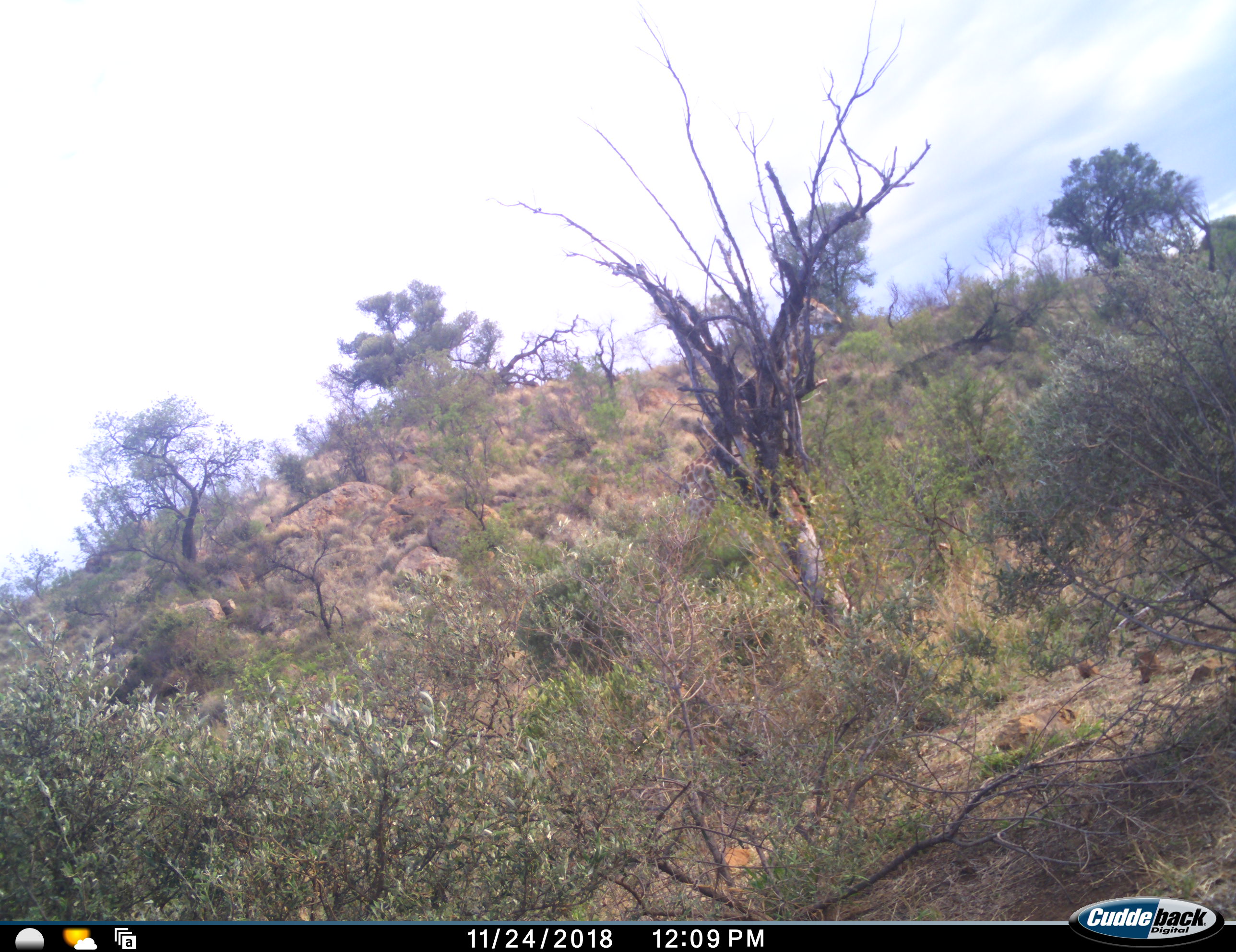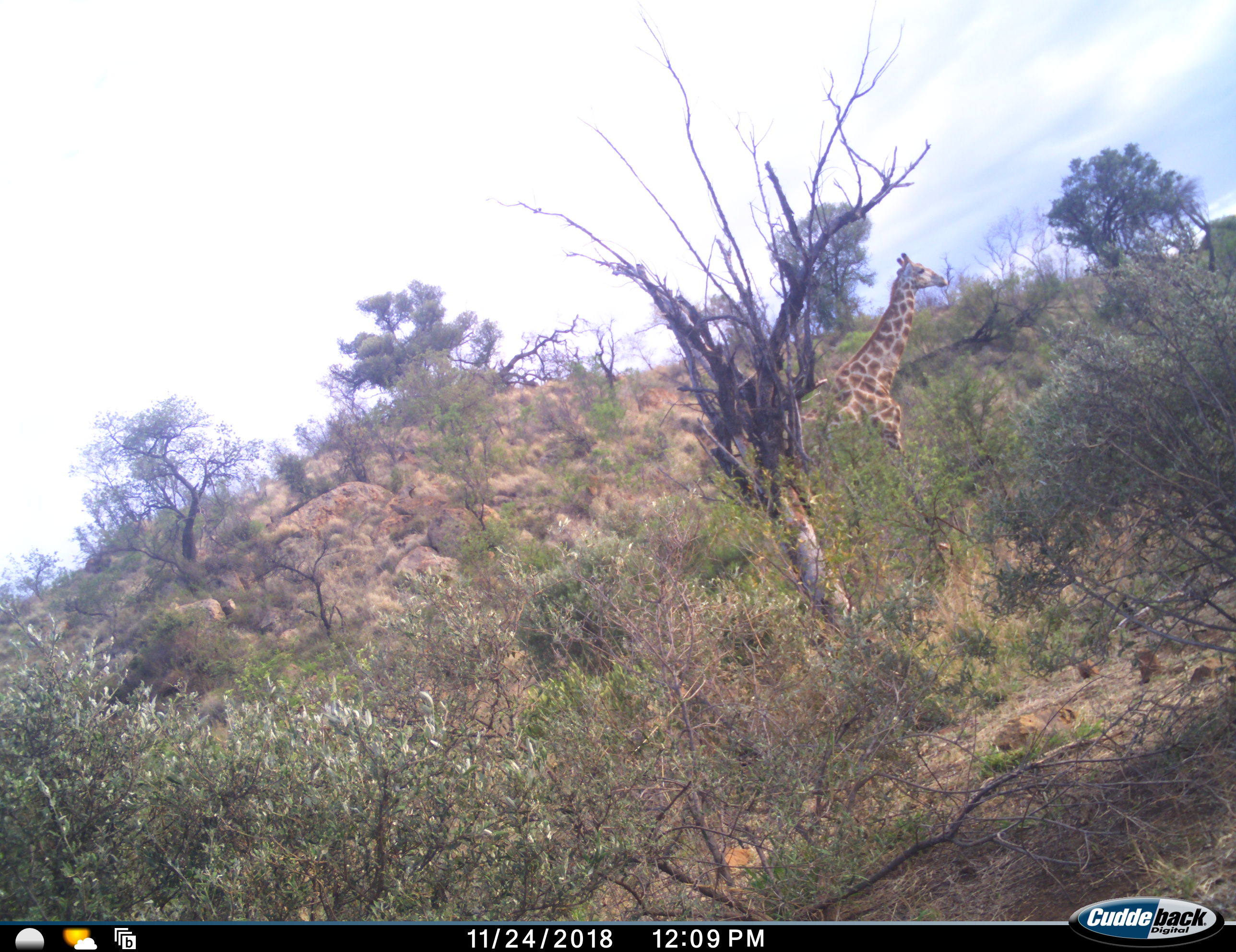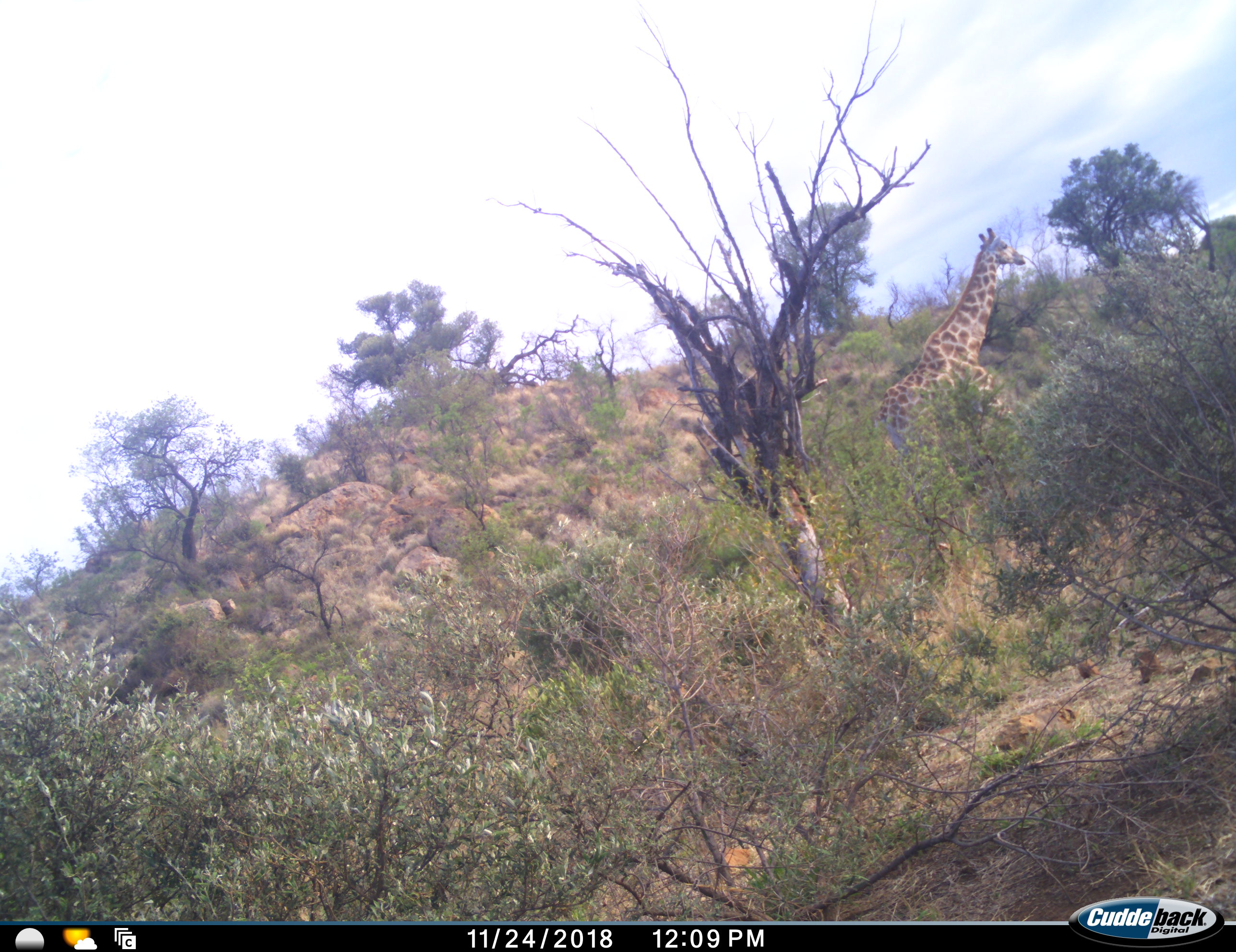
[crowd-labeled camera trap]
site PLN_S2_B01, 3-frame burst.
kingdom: Animalia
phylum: Chordata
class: Mammalia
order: Artiodactyla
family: Giraffidae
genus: Giraffa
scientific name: Giraffa camelopardalis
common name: giraffe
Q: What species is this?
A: Giraffe (Giraffa camelopardalis).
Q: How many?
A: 1.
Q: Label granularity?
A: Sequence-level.